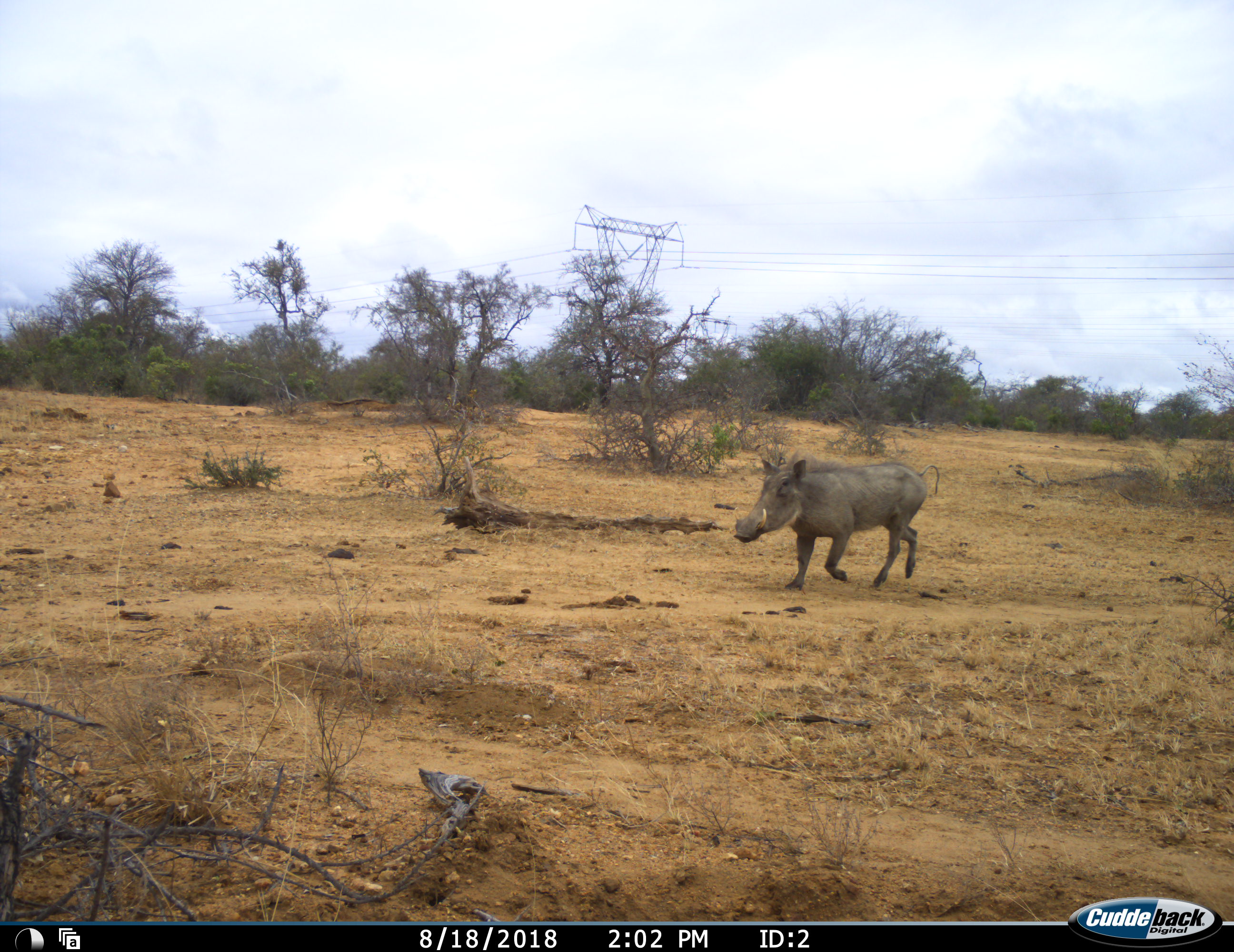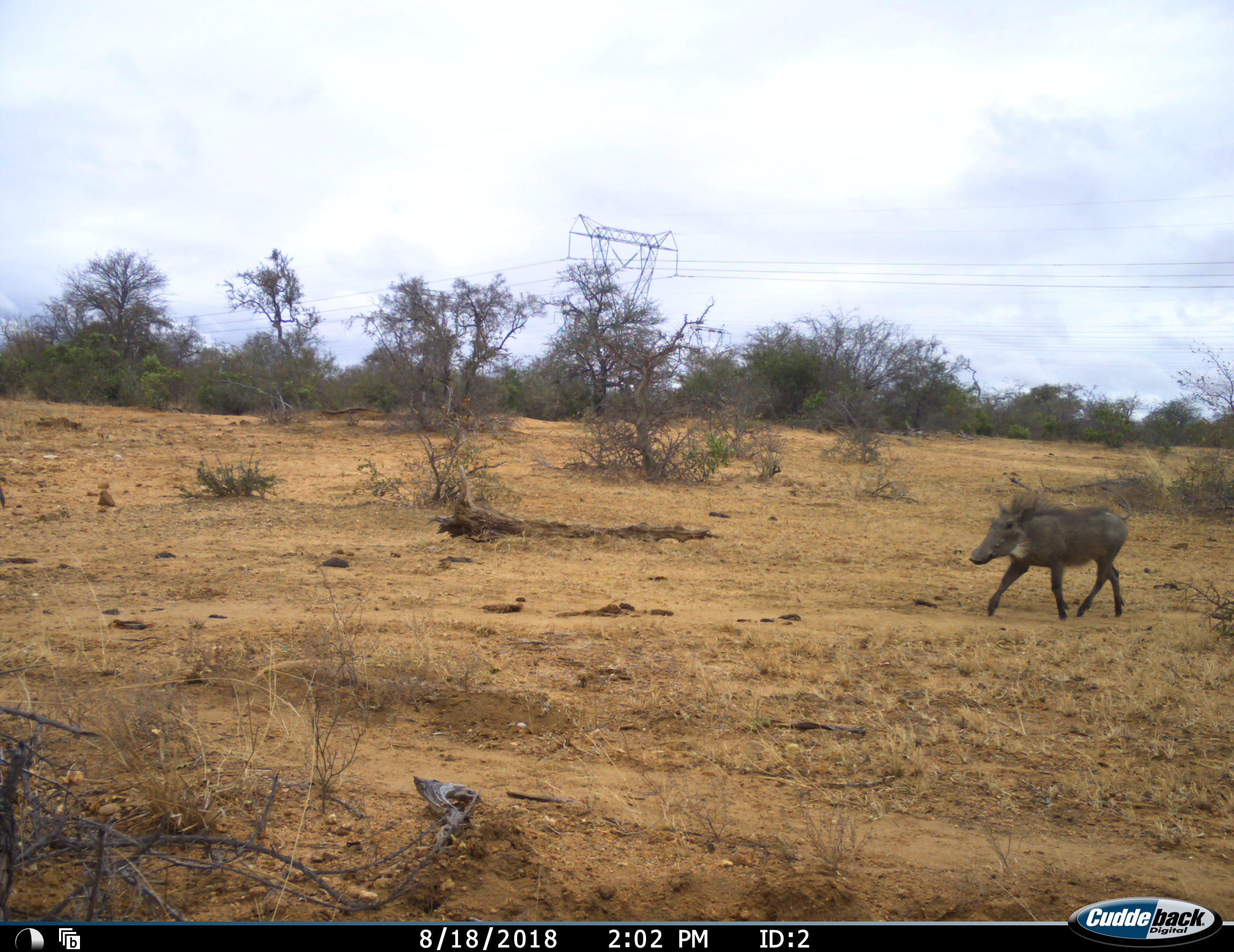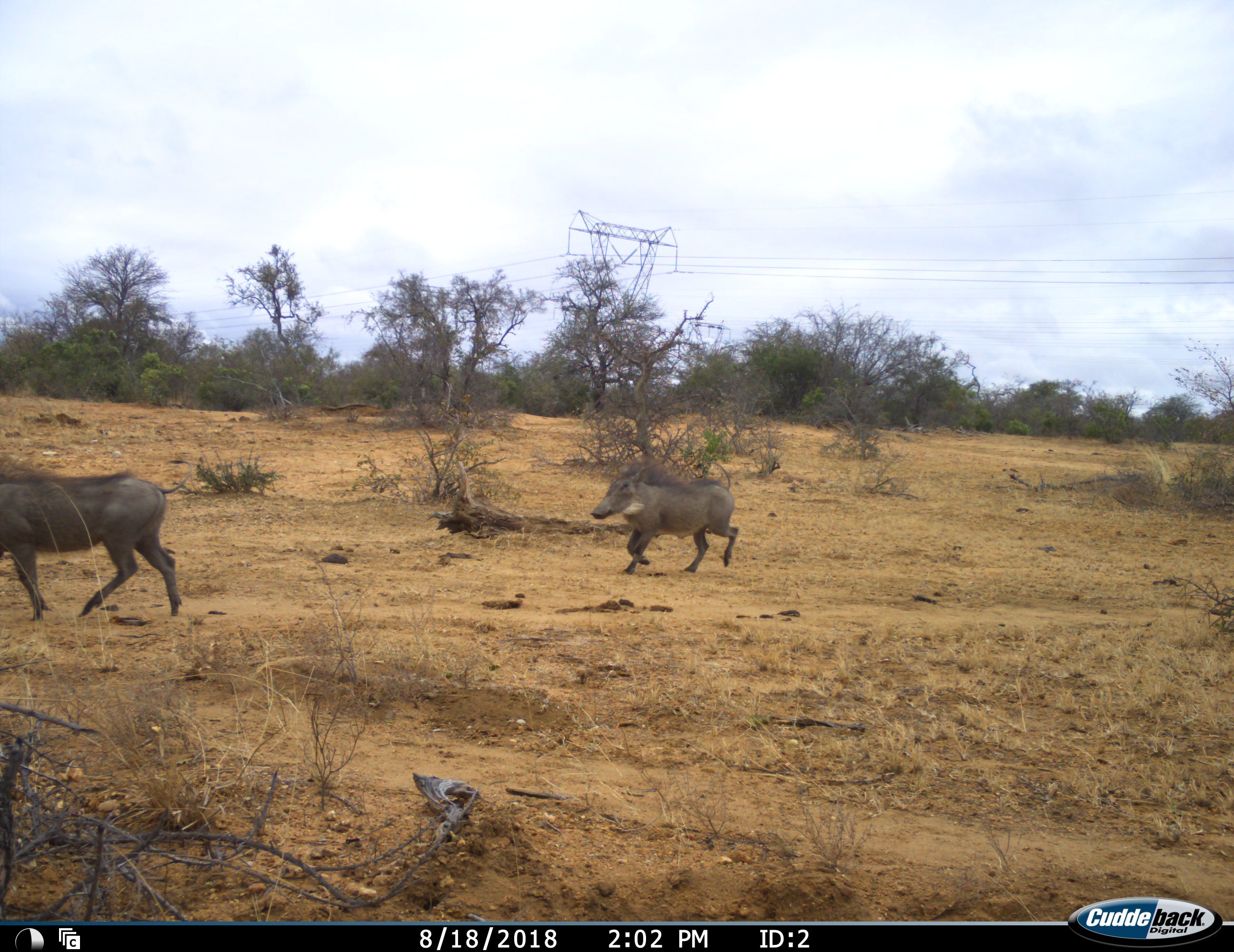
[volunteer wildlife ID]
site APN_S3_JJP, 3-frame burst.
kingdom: Animalia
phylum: Chordata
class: Mammalia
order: Artiodactyla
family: Suidae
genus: Phacochoerus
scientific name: Phacochoerus africanus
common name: warthog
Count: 2.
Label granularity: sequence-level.